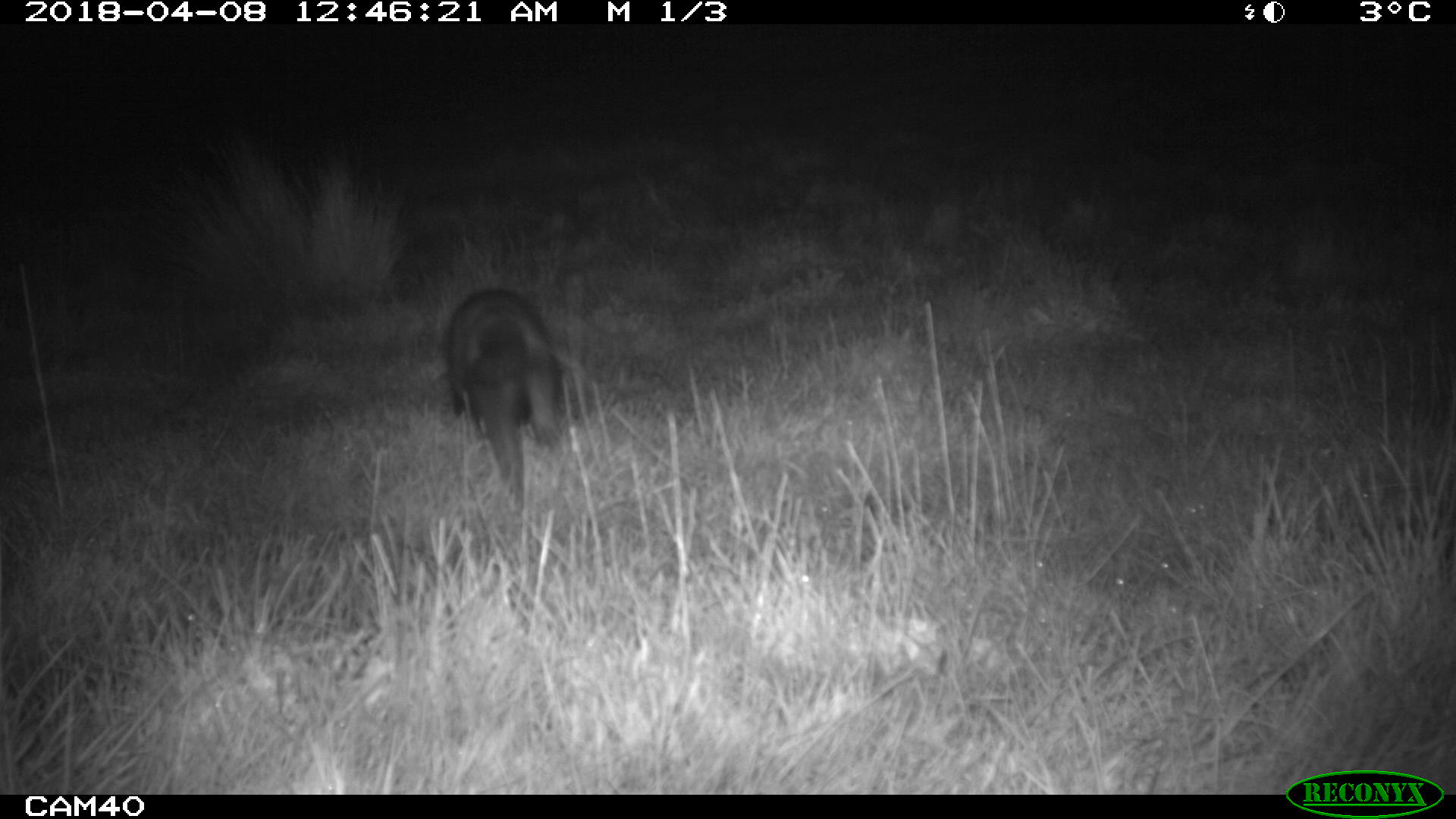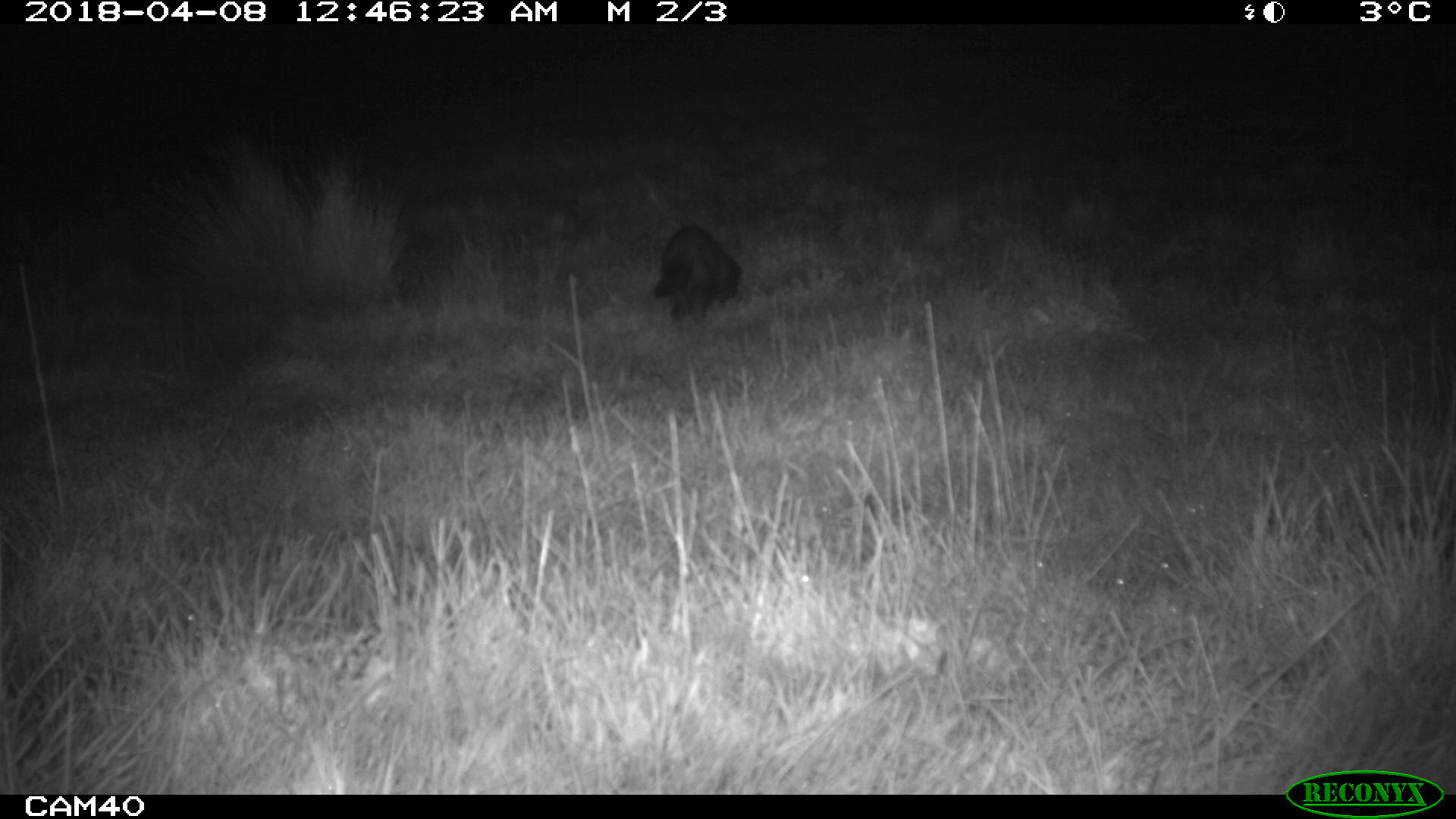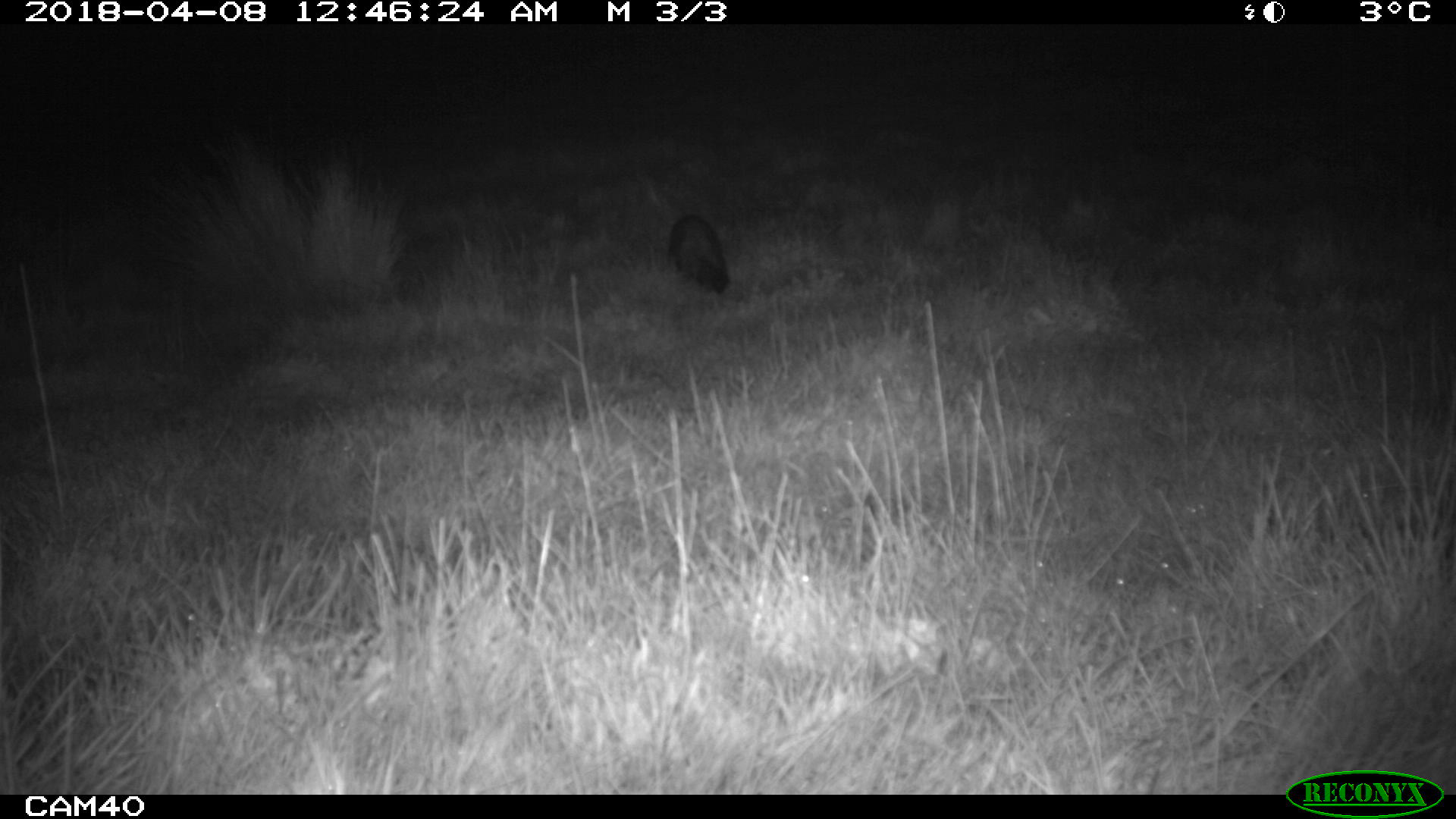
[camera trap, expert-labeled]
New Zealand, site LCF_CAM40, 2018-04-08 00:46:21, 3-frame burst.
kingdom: Animalia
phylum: Chordata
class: Mammalia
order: Carnivora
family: Mustelidae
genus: Mustela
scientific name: Mustela furo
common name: ferret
Ferret (Mustela furo).